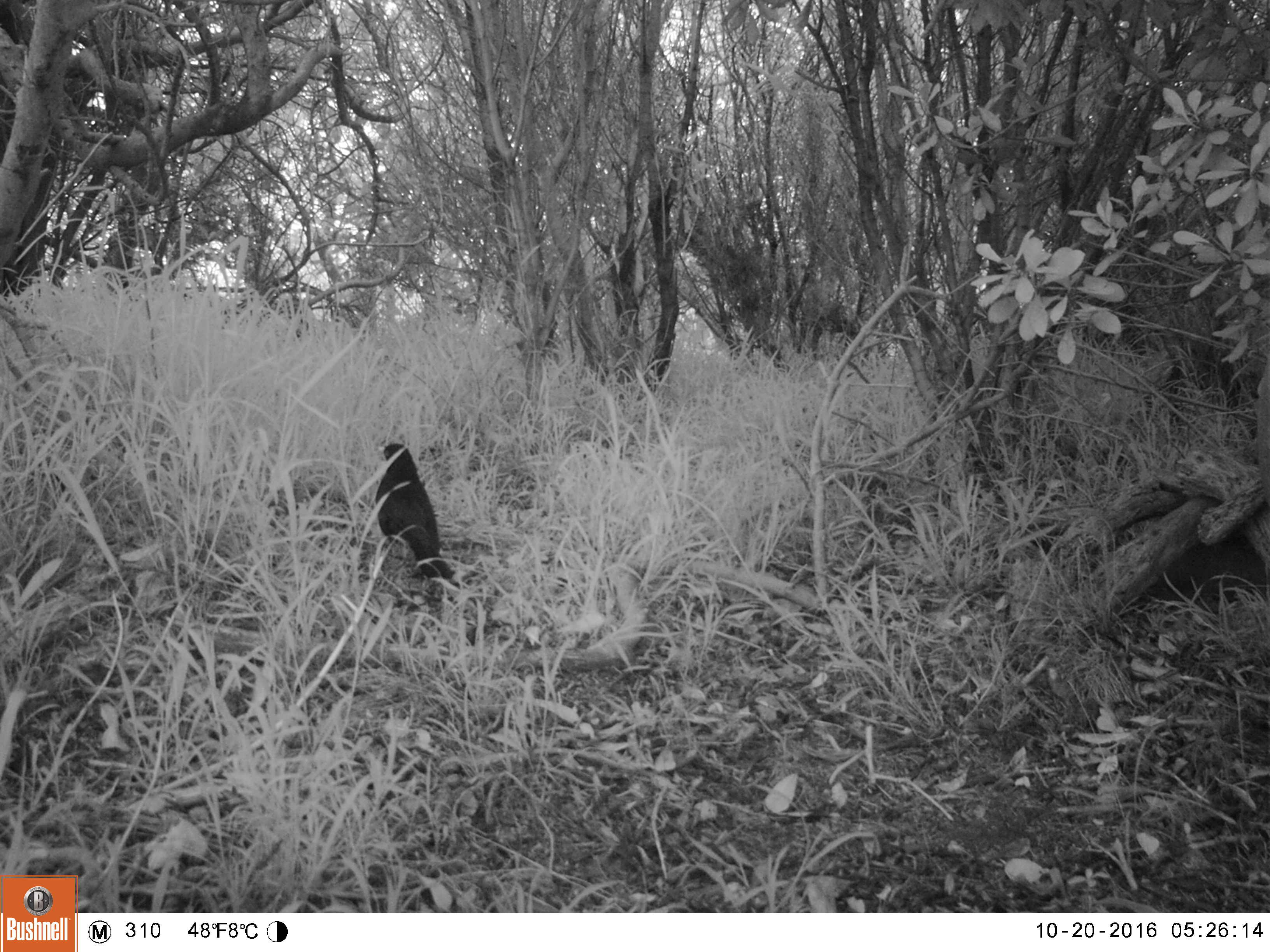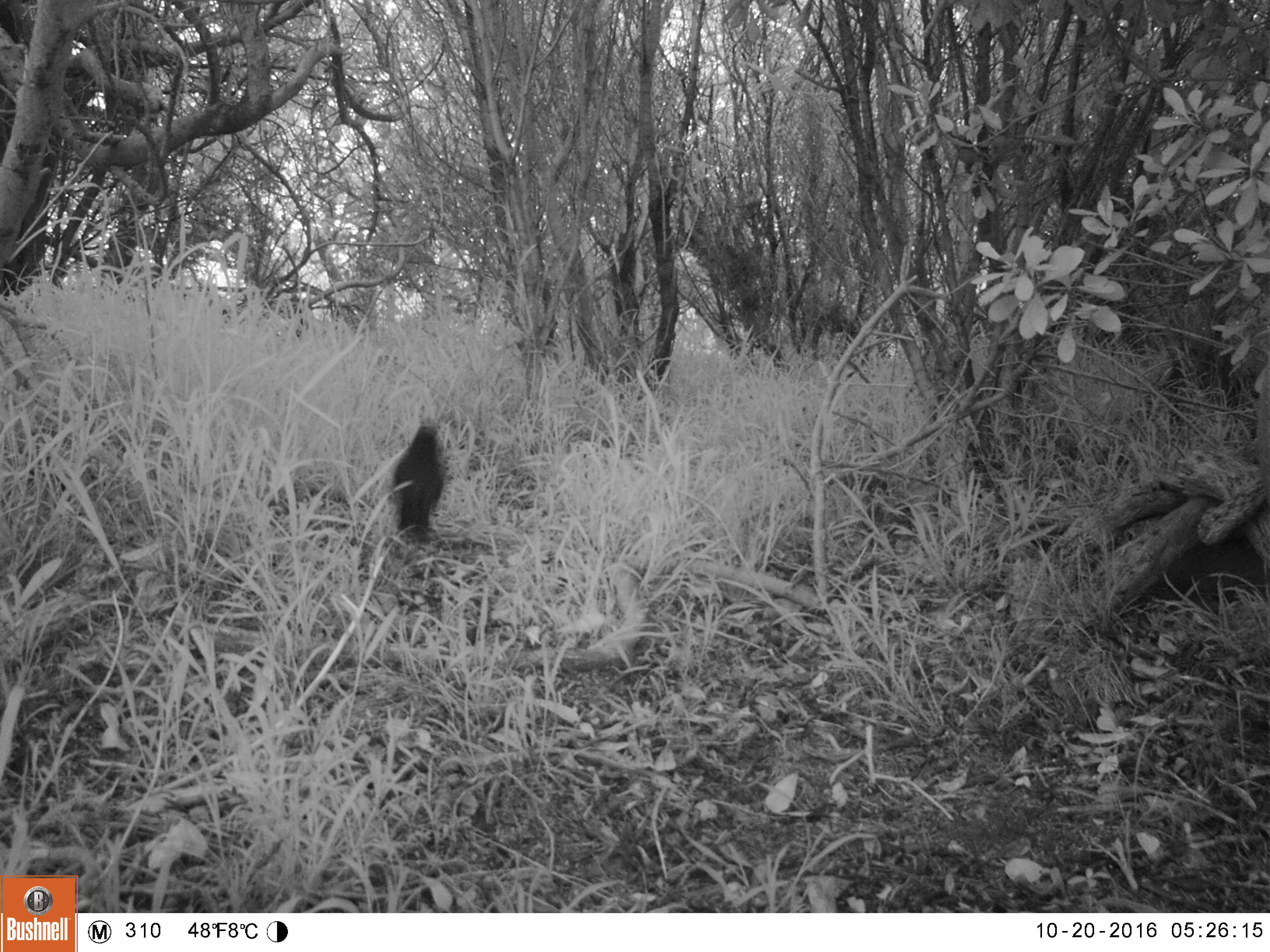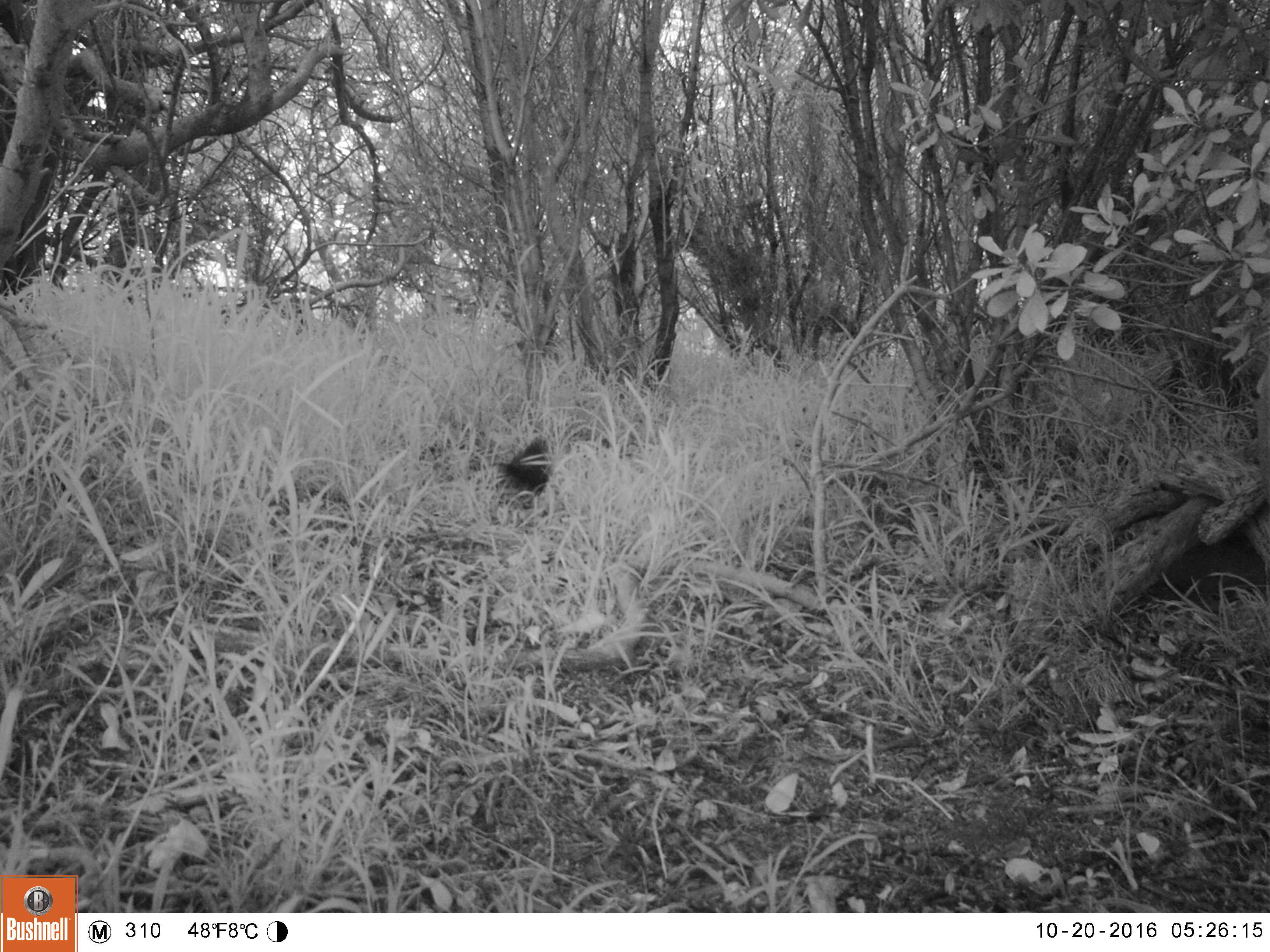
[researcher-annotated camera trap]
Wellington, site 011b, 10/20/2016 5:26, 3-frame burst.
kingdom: Animalia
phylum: Chordata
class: Aves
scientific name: Aves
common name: bird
Bird (Aves).